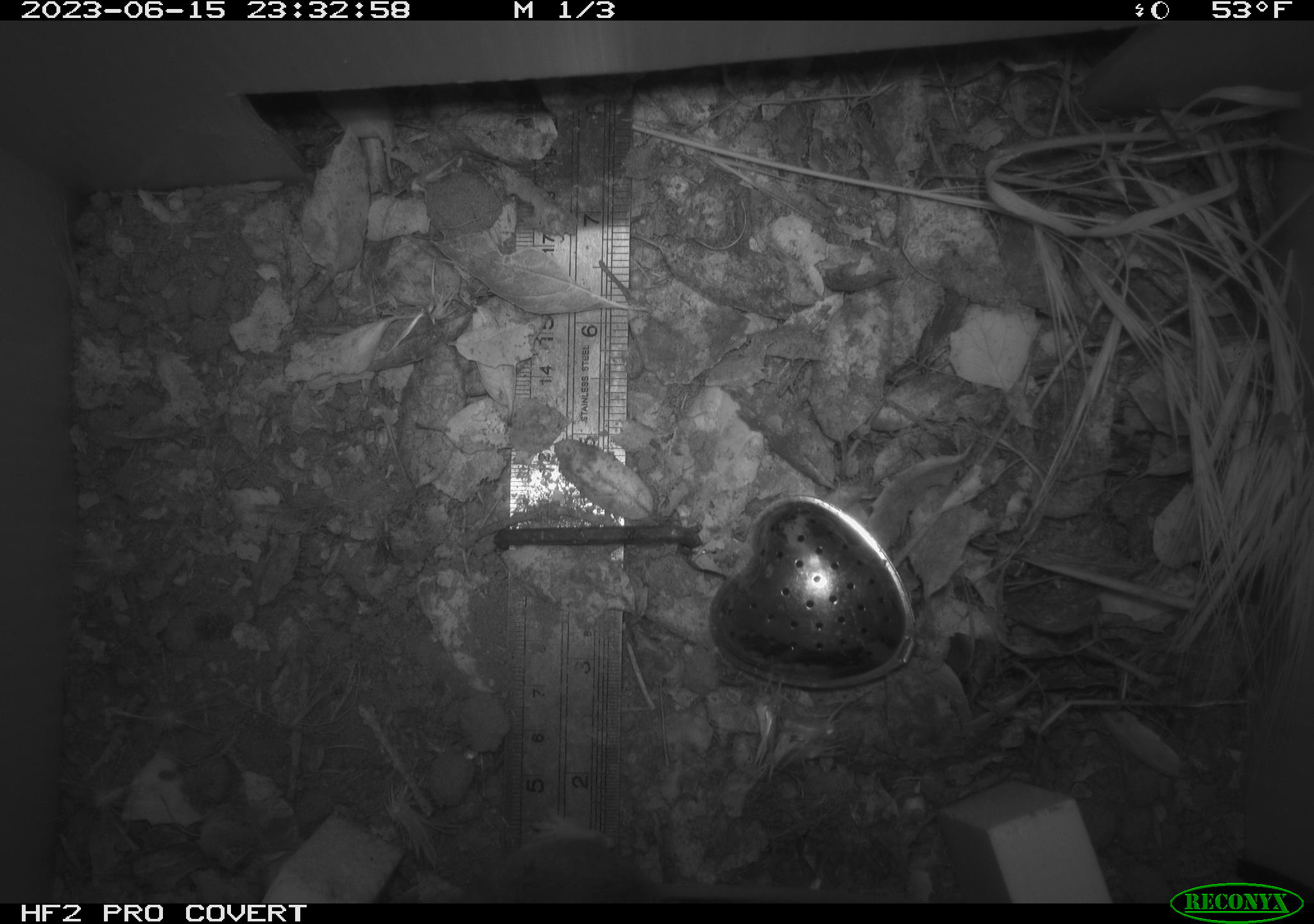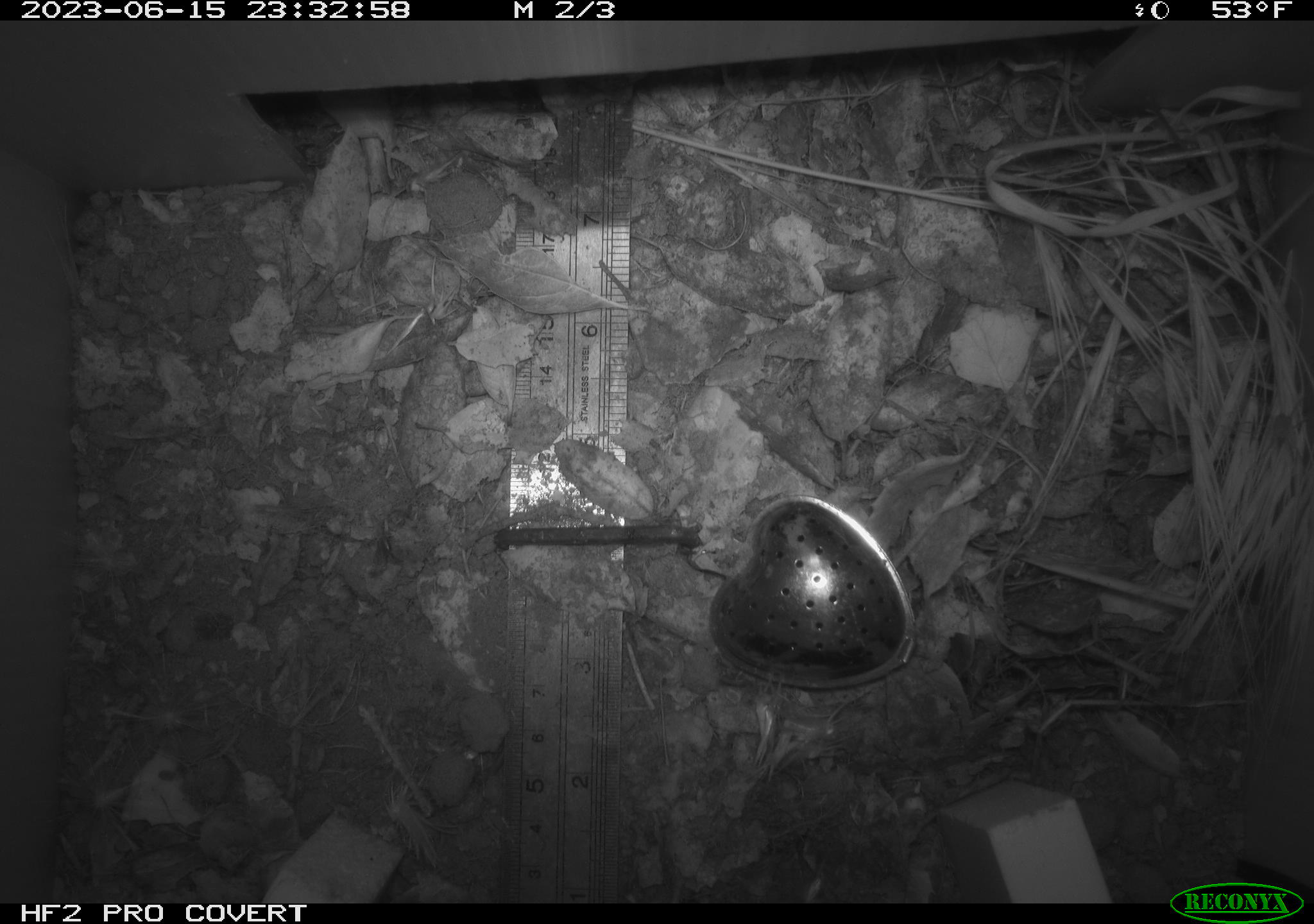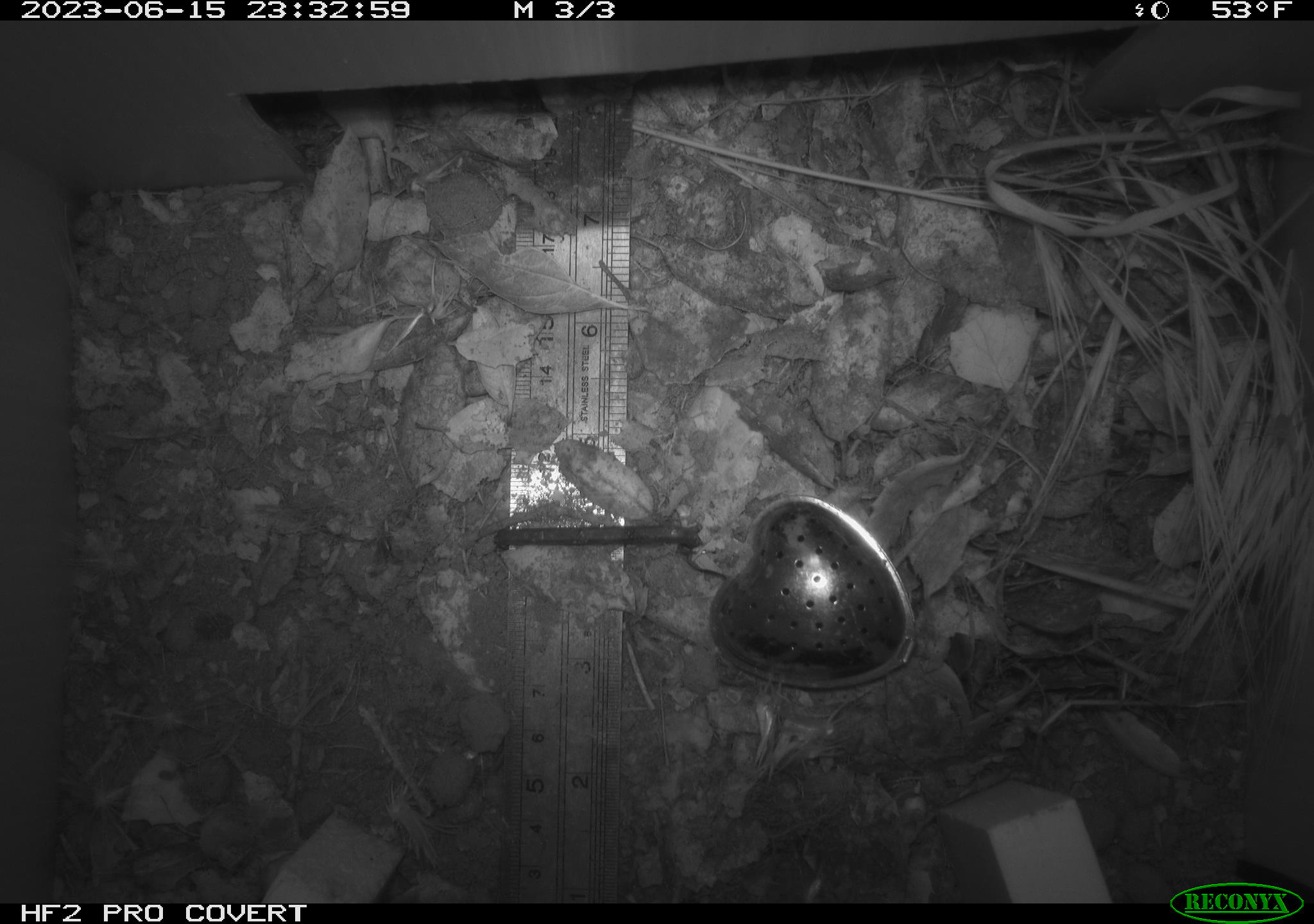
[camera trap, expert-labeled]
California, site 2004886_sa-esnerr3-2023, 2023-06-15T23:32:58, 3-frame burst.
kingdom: Animalia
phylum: Chordata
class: Mammalia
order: Rodentia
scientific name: Rodentia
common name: mouse species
Mouse species (Rodentia).